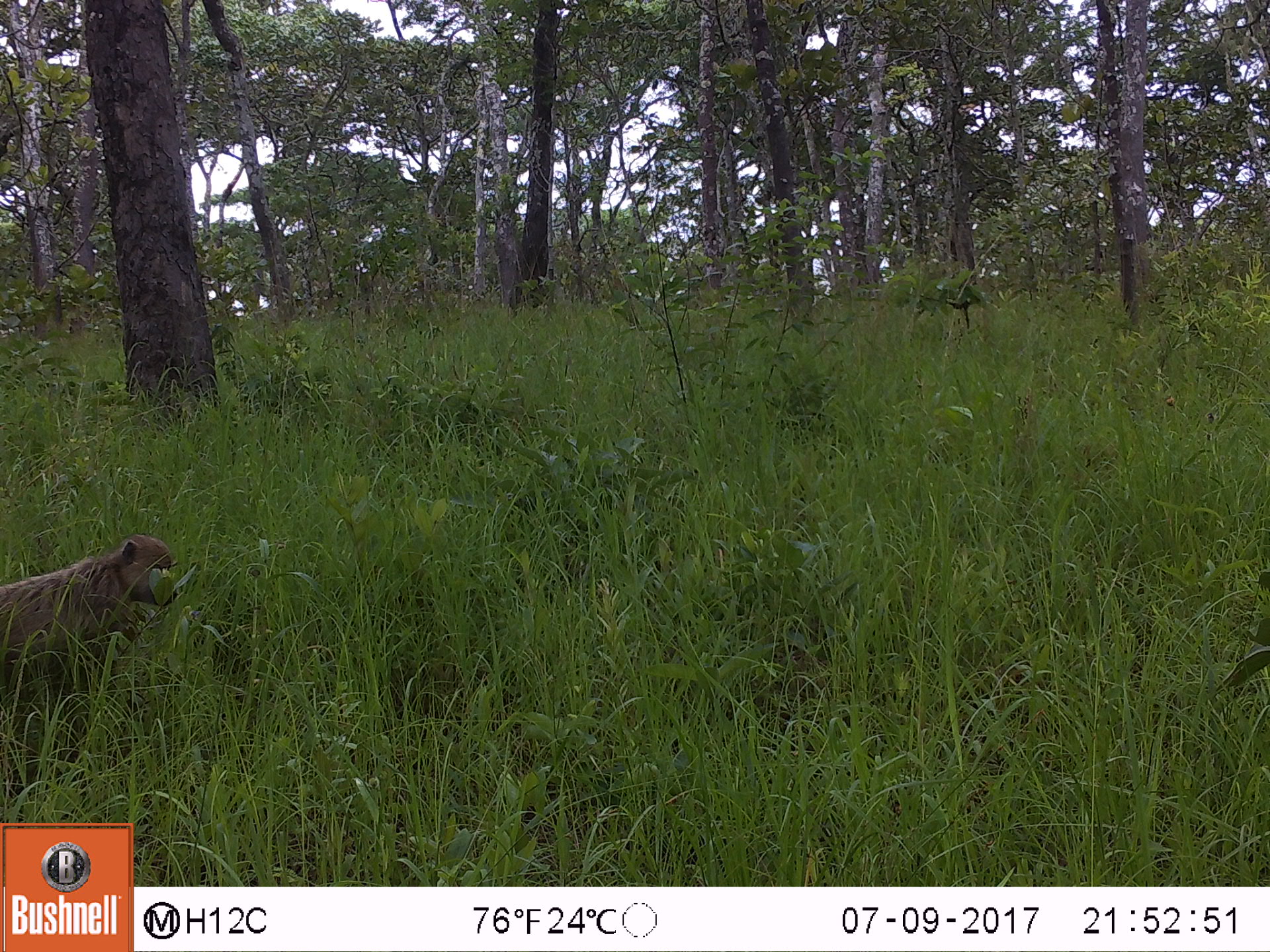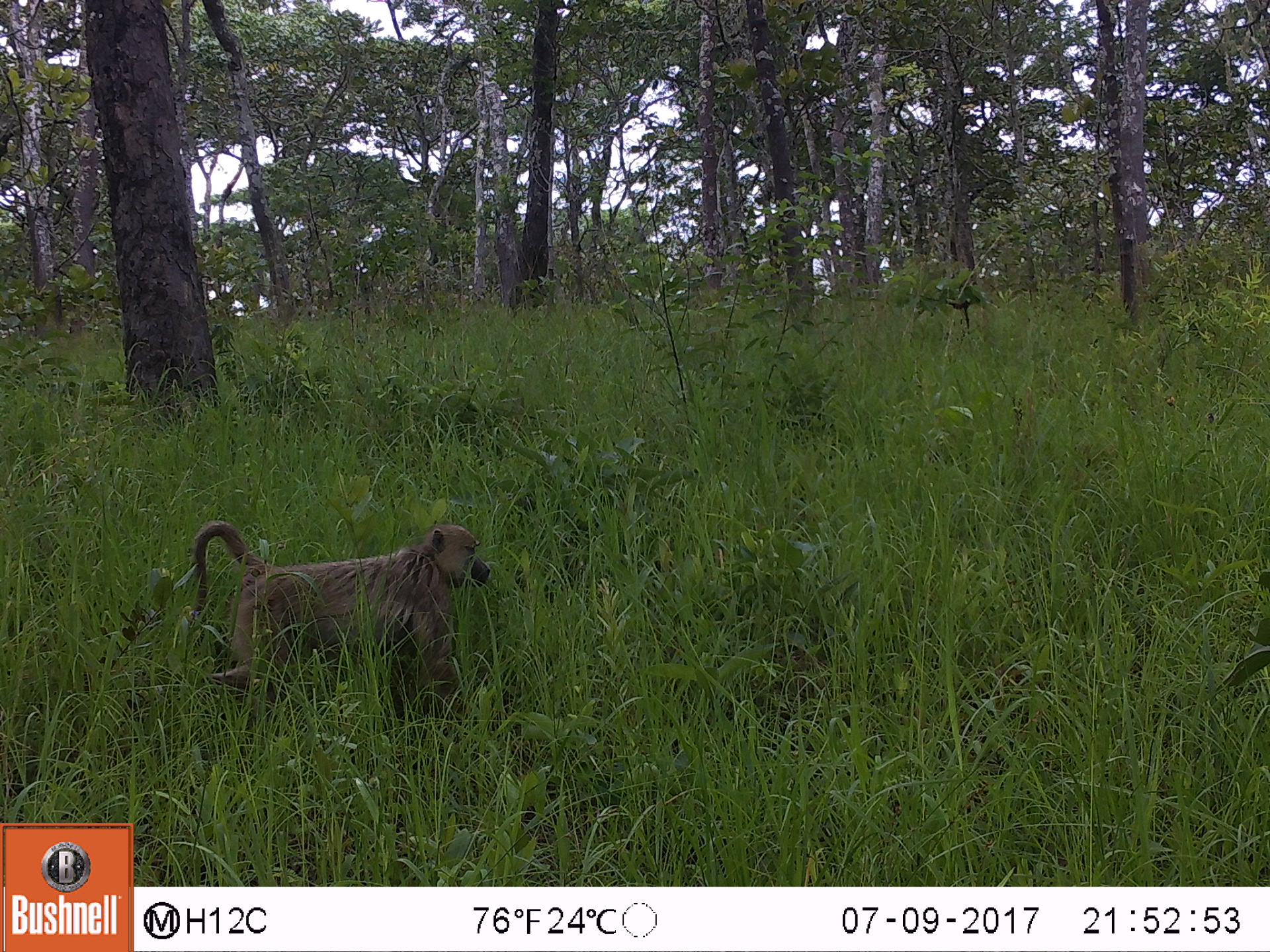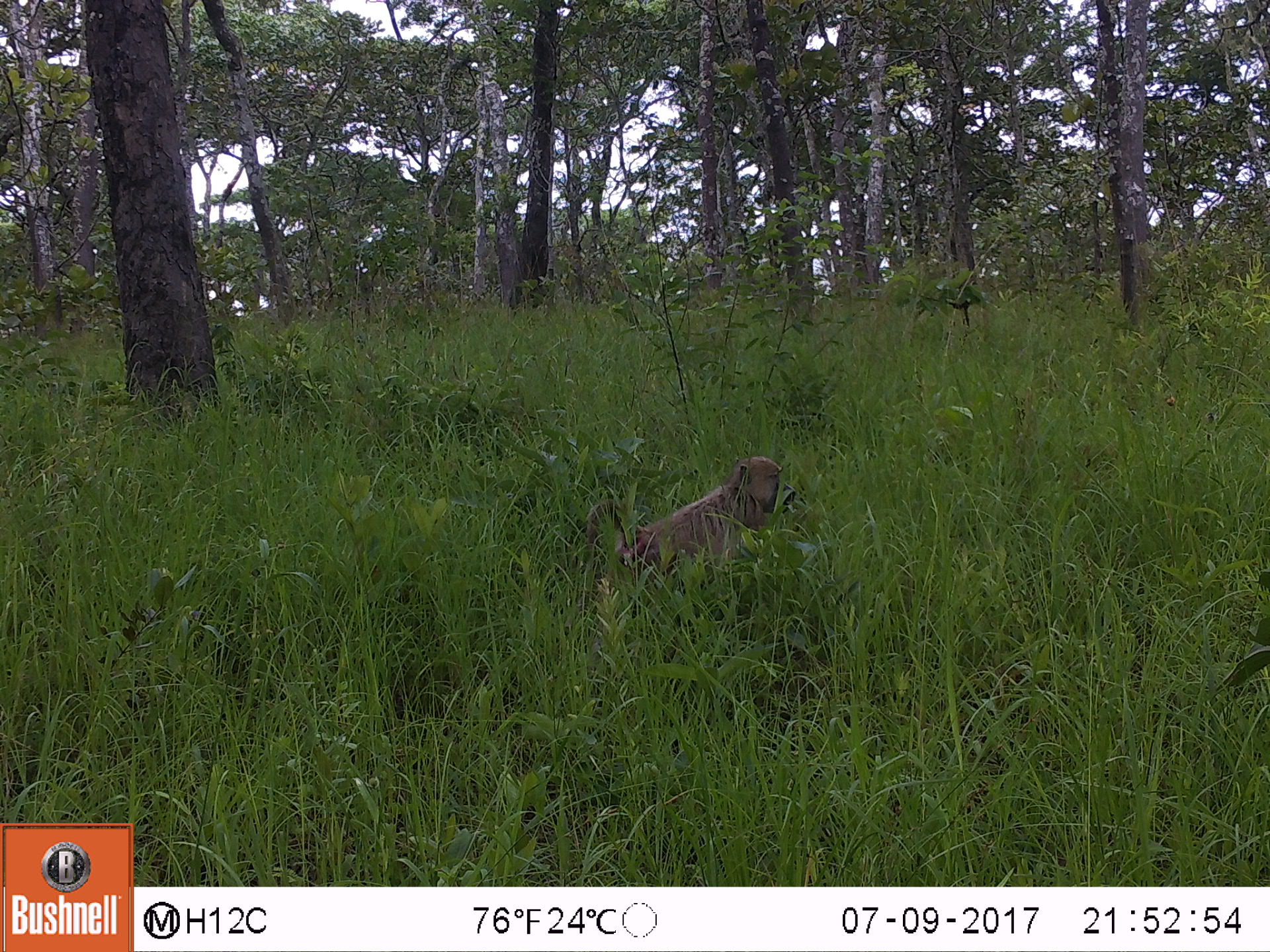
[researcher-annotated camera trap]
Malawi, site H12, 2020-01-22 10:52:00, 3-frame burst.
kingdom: Animalia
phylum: Chordata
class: Mammalia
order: Primates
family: Cercopithecidae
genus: Papio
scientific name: Papio cynocephalus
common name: yellow baboon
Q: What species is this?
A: Yellow baboon (Papio cynocephalus).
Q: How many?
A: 1.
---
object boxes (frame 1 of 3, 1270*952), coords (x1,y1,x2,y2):
yellow baboon: (2,525,185,739)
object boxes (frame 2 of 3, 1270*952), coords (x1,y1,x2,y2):
yellow baboon: (150,515,487,707)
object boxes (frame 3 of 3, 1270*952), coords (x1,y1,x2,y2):
yellow baboon: (582,456,798,577)